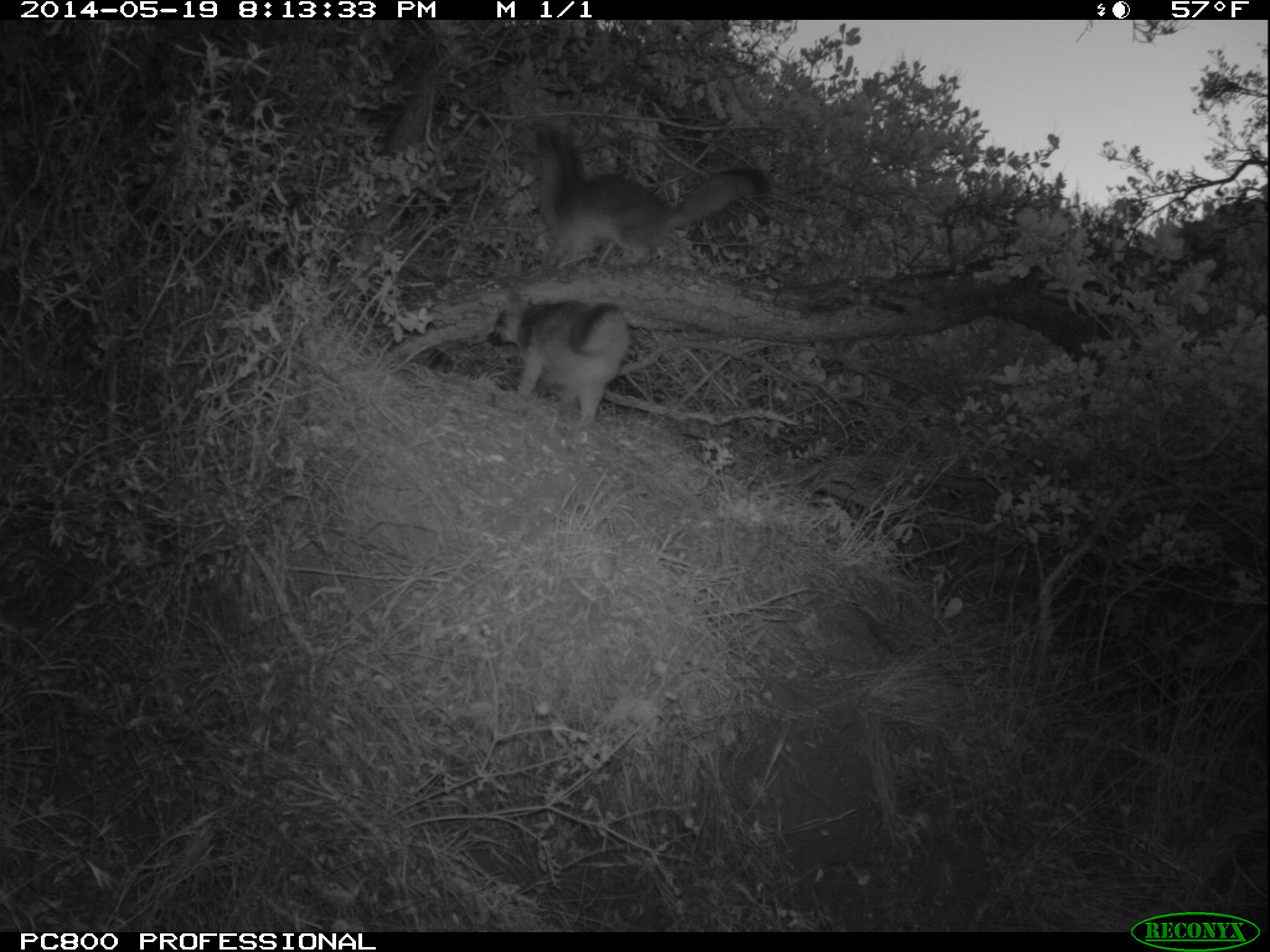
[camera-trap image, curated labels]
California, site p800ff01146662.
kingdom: Animalia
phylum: Chordata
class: Mammalia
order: Carnivora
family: Canidae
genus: Urocyon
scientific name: Urocyon littoralis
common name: island fox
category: fox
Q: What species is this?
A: Fox (island fox) (Urocyon littoralis).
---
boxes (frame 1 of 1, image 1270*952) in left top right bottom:
fox: 518 124 771 273; 487 289 630 427